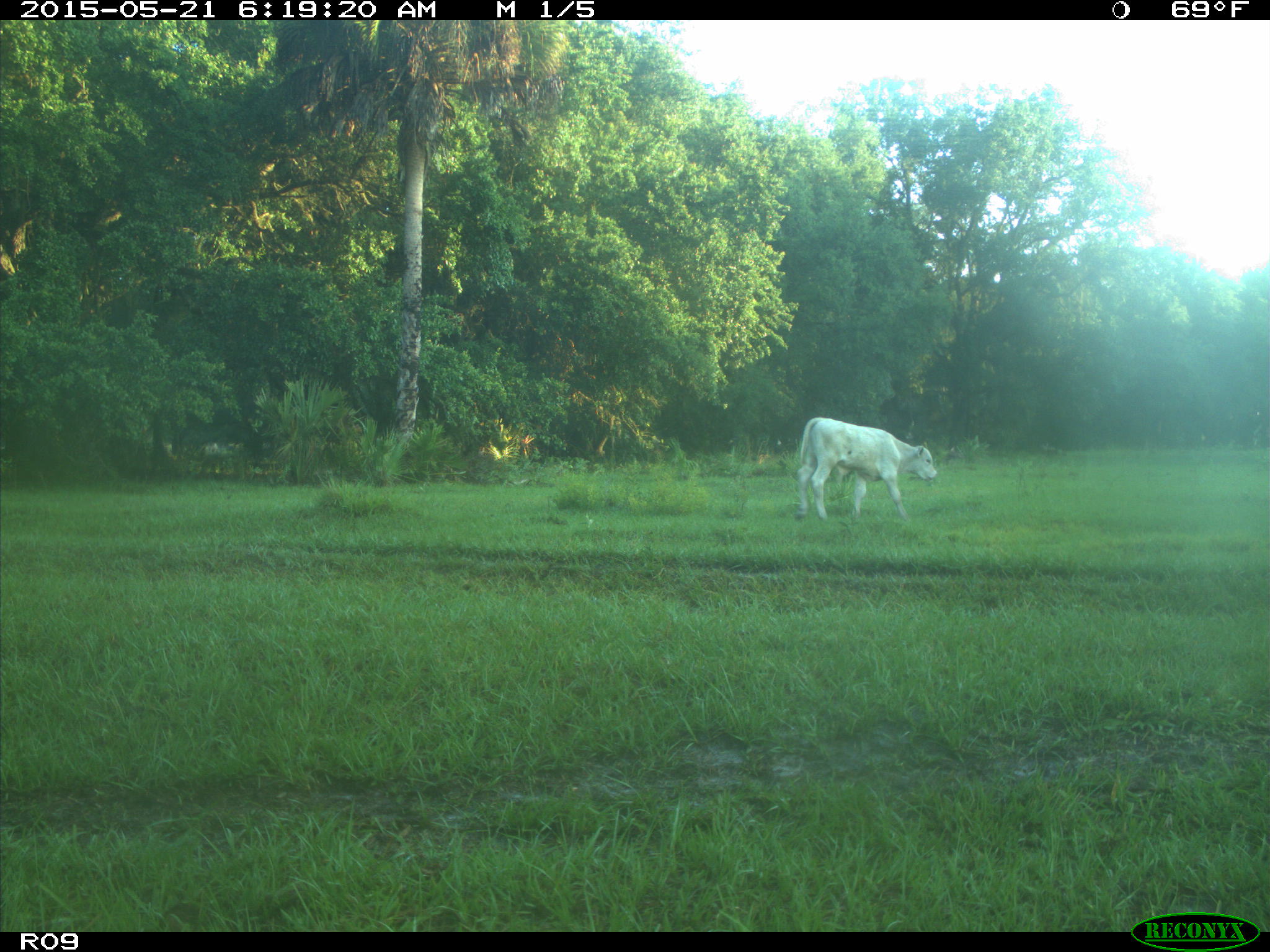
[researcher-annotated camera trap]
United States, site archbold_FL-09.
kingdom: Animalia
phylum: Chordata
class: Mammalia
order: Artiodactyla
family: Bovidae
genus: Bos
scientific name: Bos taurus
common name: domestic cow